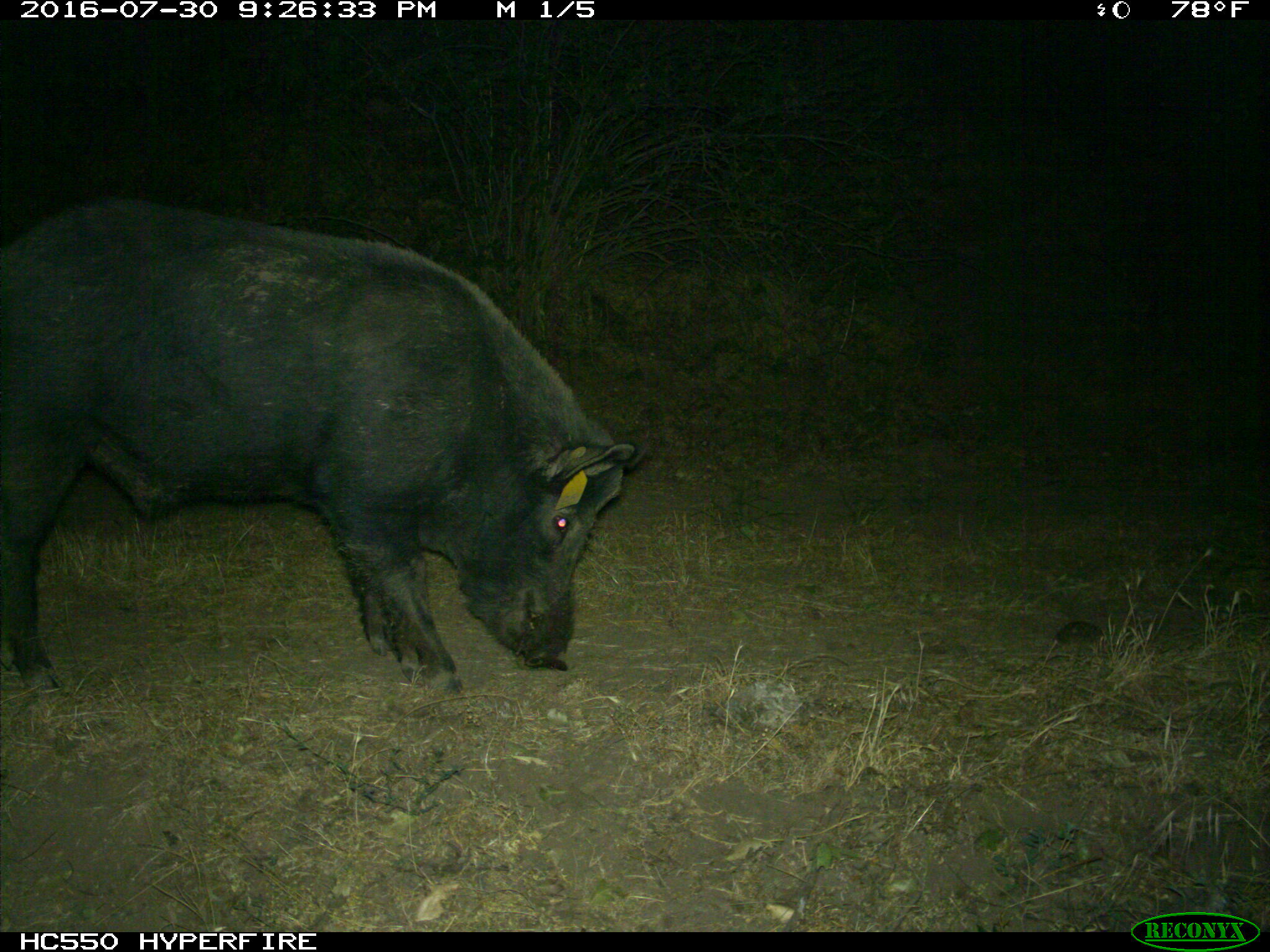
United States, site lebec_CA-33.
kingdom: Animalia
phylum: Chordata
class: Mammalia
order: Artiodactyla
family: Suidae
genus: Sus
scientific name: Sus scrofa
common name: wild boar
Sus scrofa (wild boar).